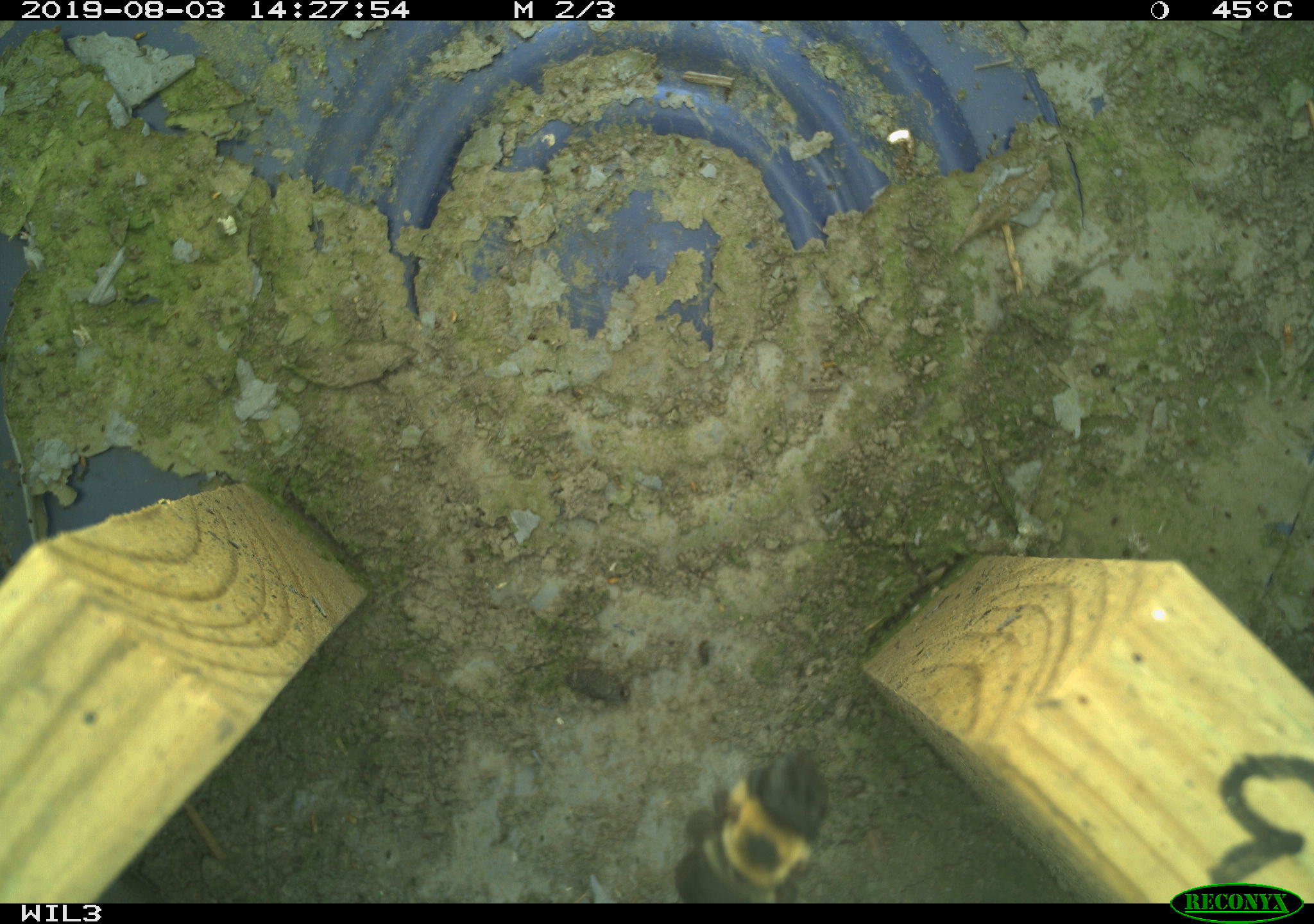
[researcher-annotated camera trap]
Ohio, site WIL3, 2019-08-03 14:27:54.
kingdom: Animalia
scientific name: Animalia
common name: animal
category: invertebrate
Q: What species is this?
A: Invertebrate (animal) (Animalia).